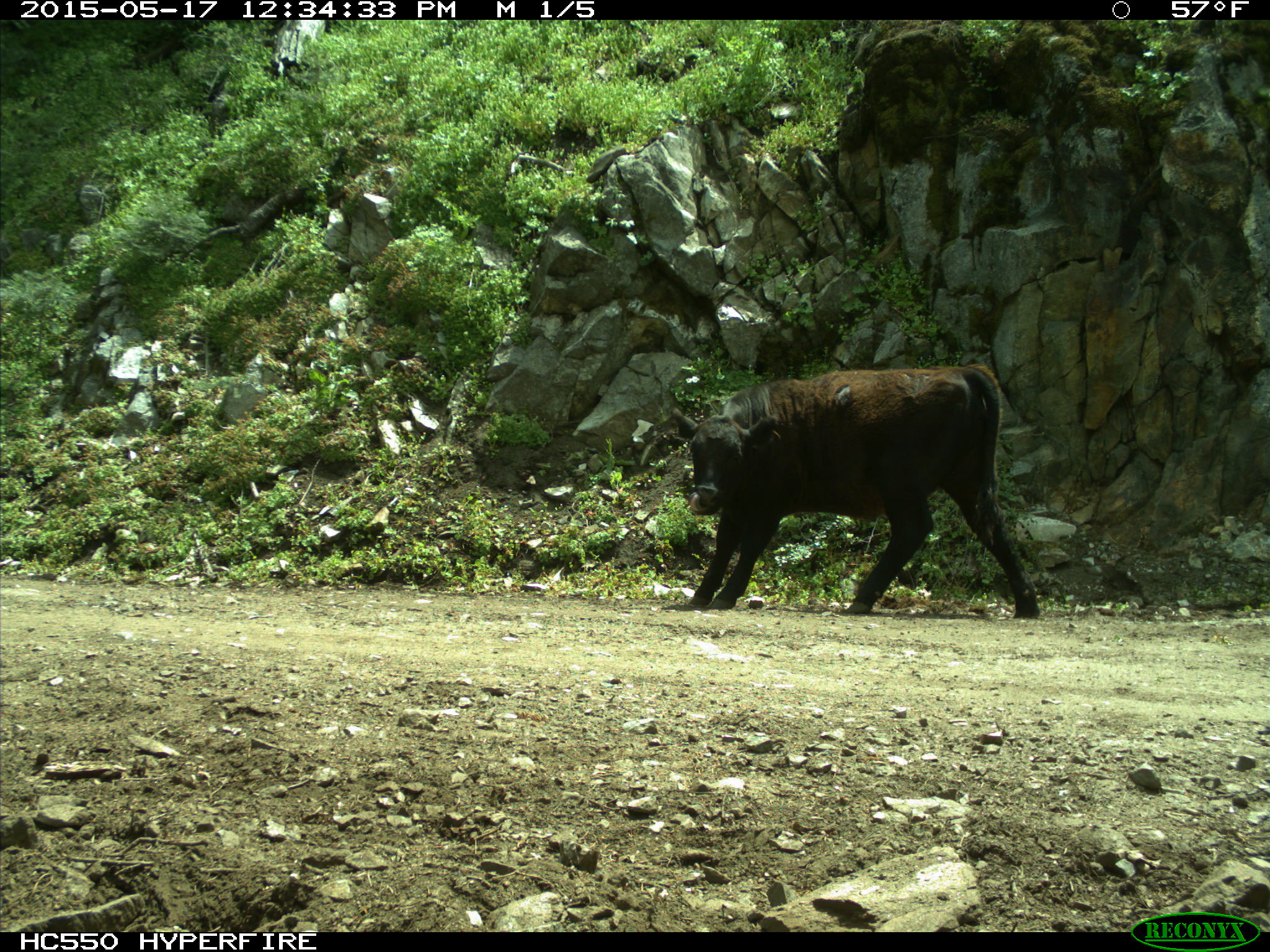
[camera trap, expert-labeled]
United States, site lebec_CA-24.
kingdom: Animalia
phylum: Chordata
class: Mammalia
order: Artiodactyla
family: Bovidae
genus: Bos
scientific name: Bos taurus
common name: domestic cow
Bos taurus (domestic cow).